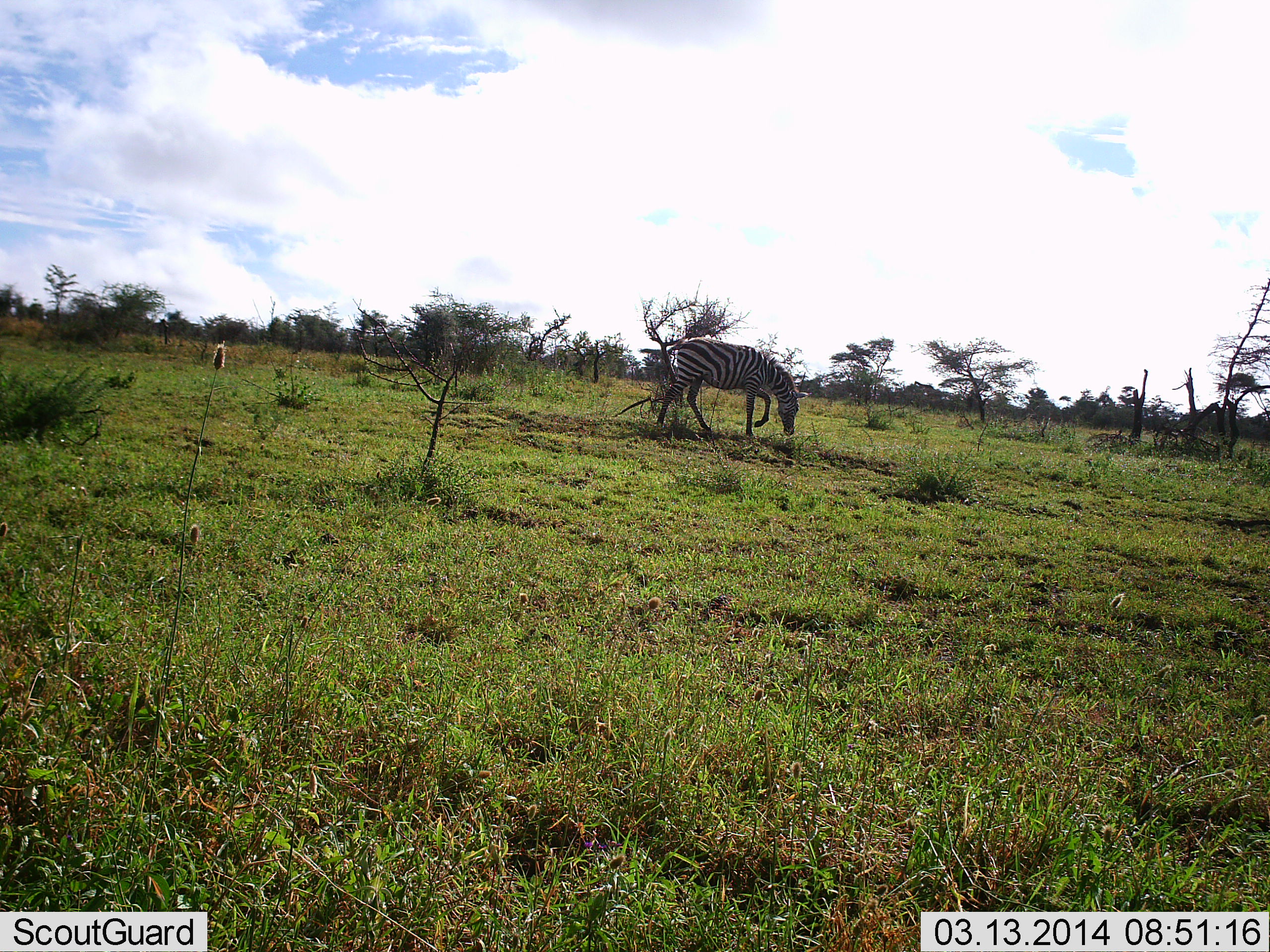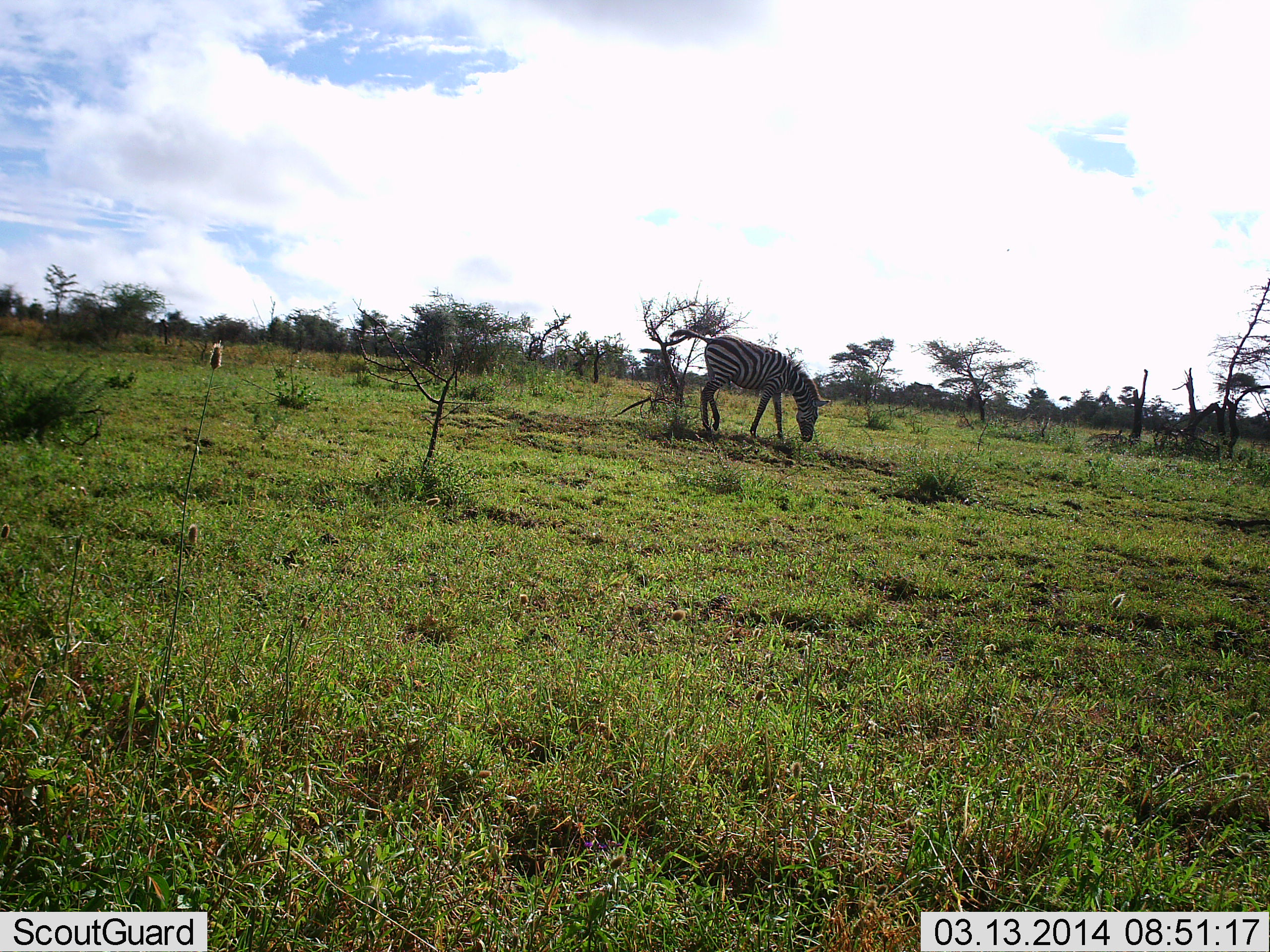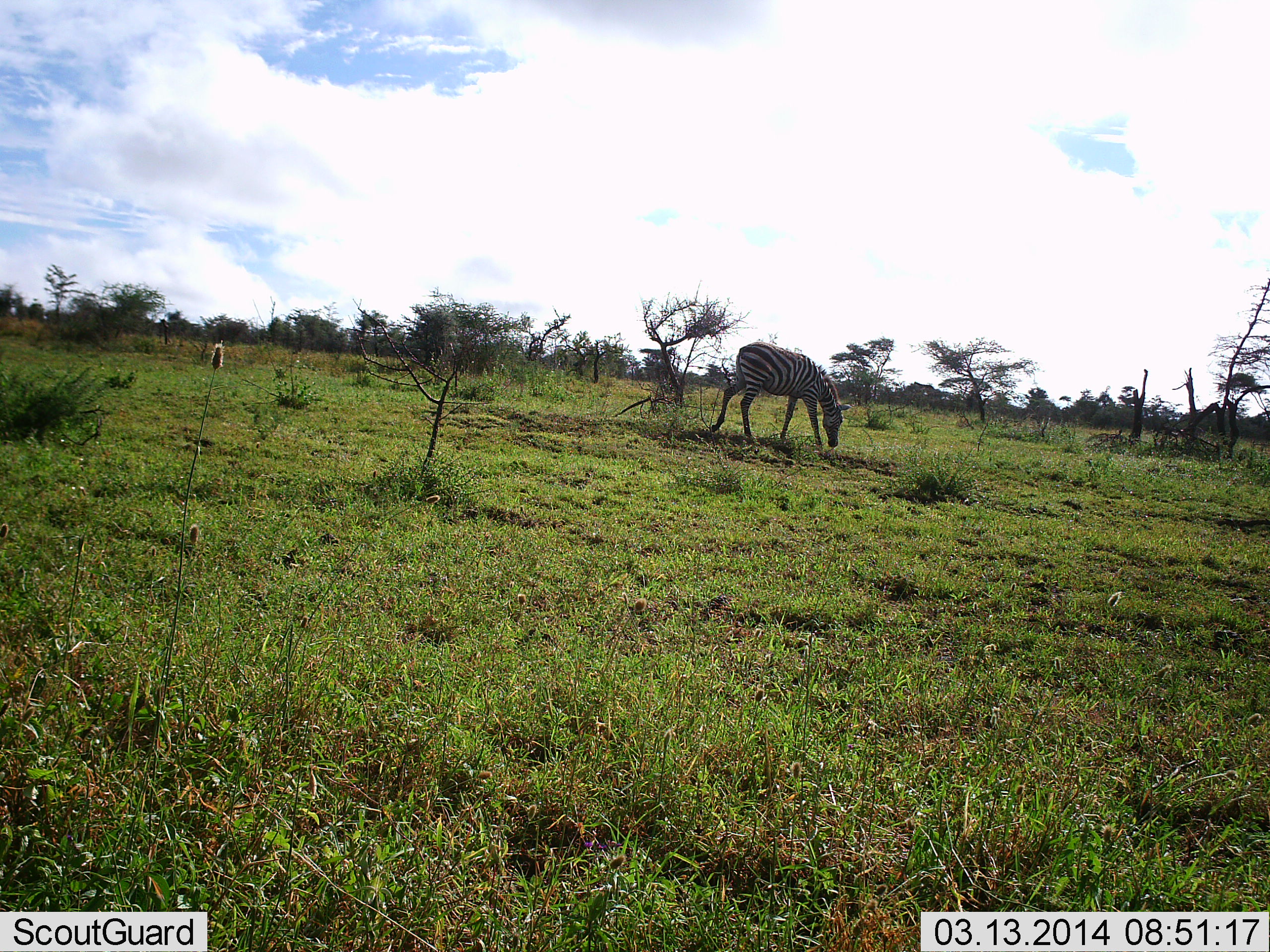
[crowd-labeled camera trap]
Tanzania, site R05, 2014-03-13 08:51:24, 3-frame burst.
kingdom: Animalia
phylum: Chordata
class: Mammalia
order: Perissodactyla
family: Equidae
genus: Equus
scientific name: Equus quagga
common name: plains zebra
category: zebra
Zebra (plains zebra) (Equus quagga), count 1. Behavior (volunteer vote fractions): standing 10%, resting 0%, moving 50%, interacting 0%. Young present (vote fraction): 0%. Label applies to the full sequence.